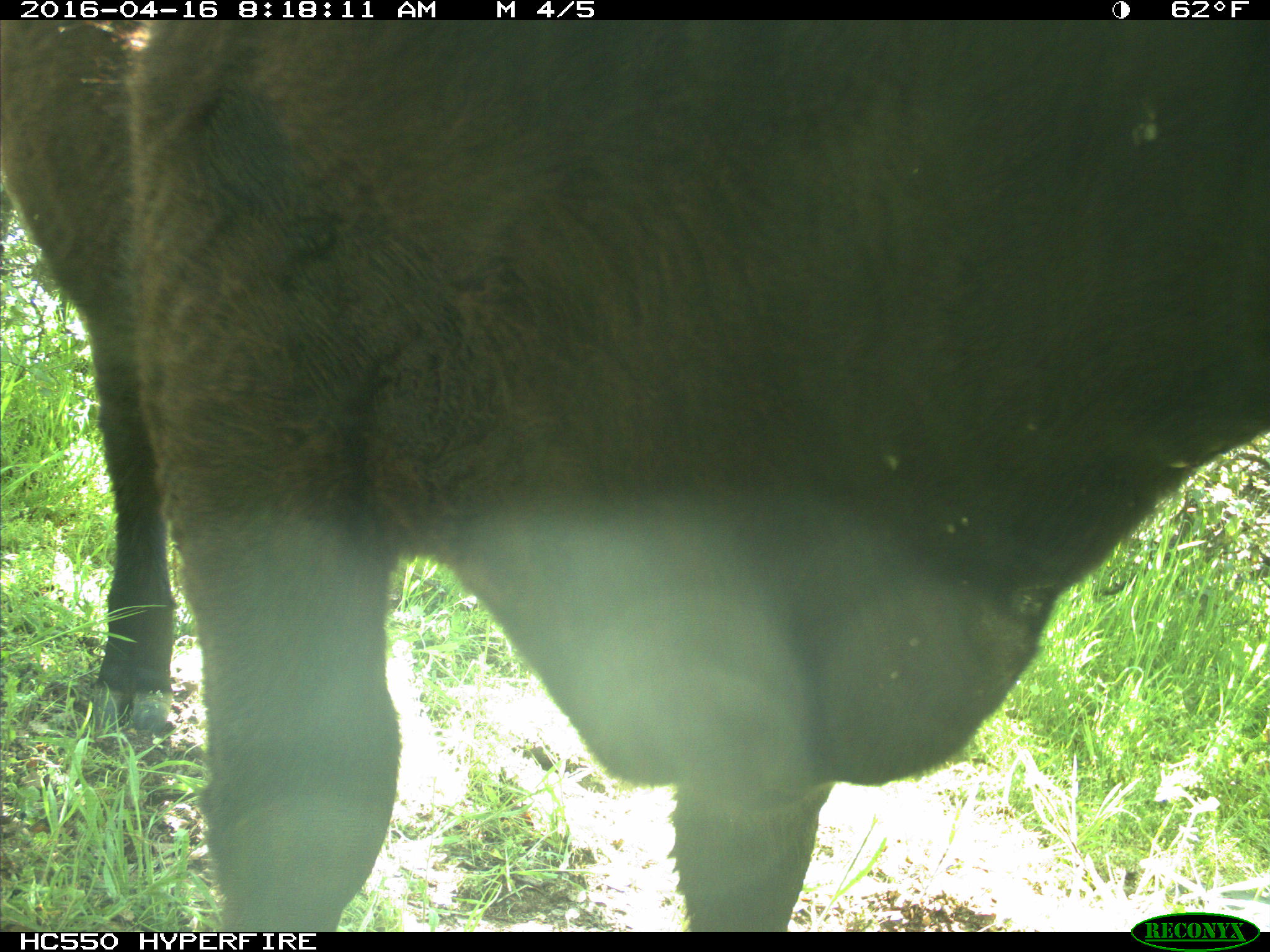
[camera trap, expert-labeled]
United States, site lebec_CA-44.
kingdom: Animalia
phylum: Chordata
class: Mammalia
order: Artiodactyla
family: Bovidae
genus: Bos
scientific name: Bos taurus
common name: domestic cow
Bos taurus (domestic cow).